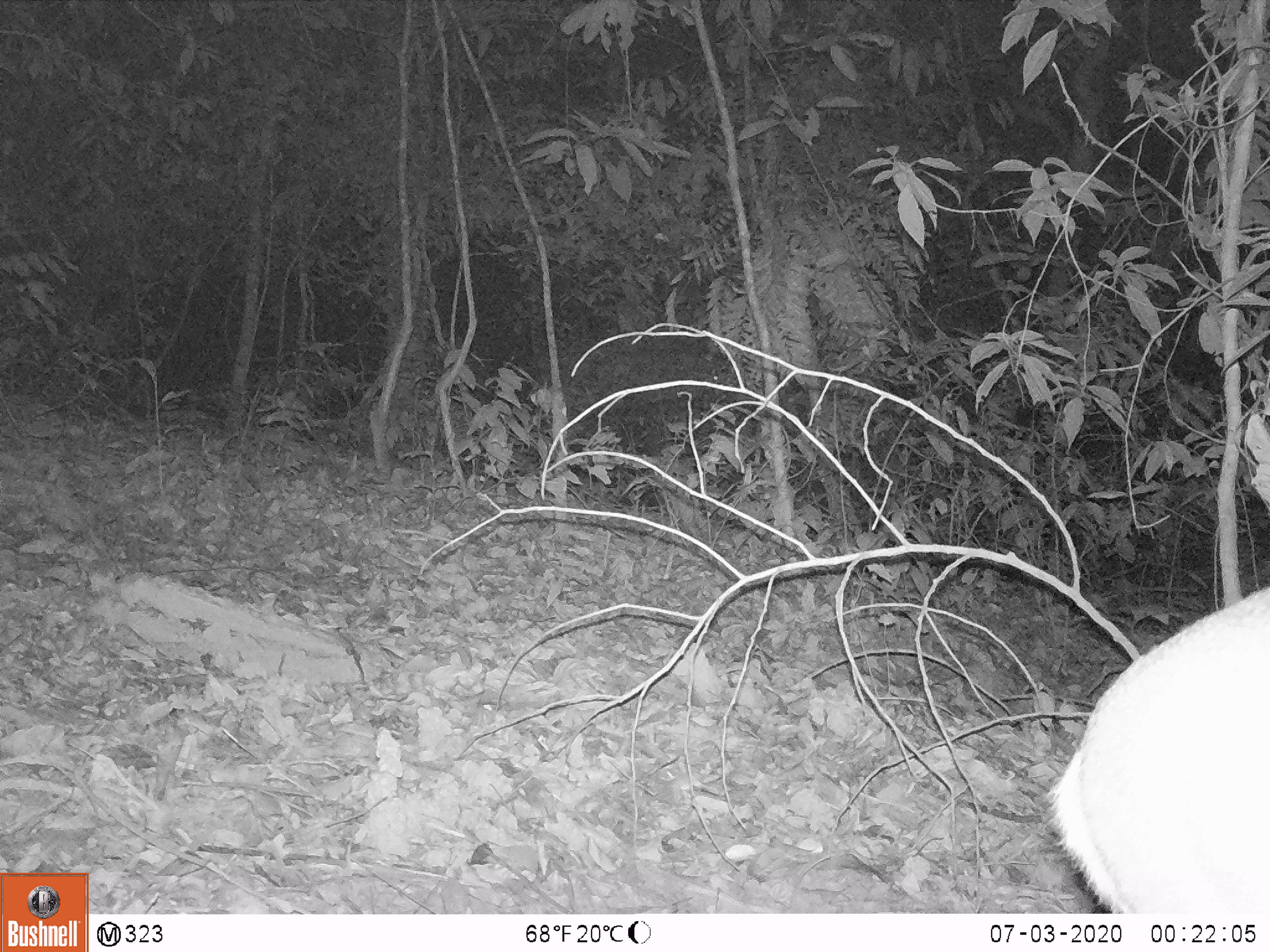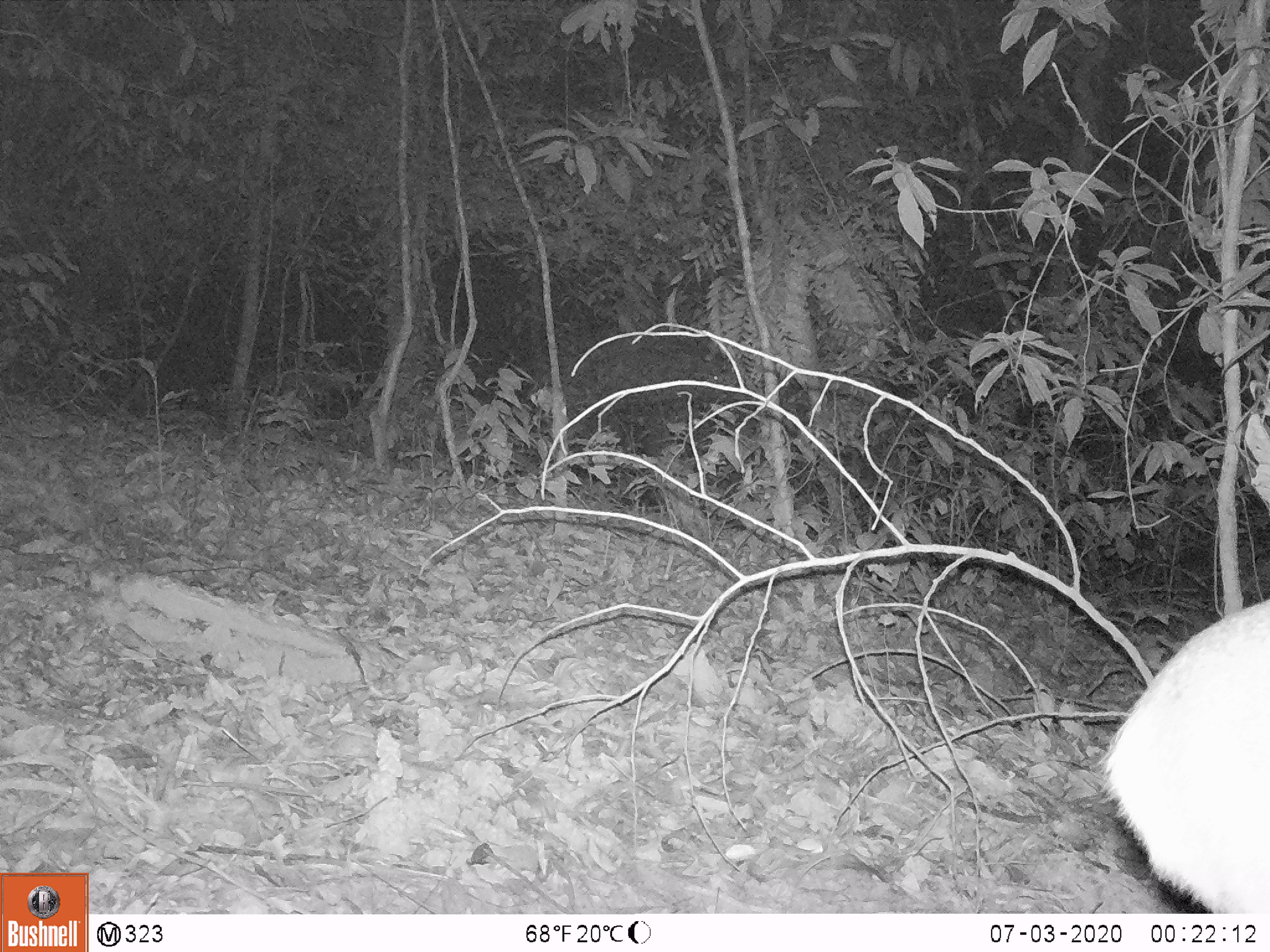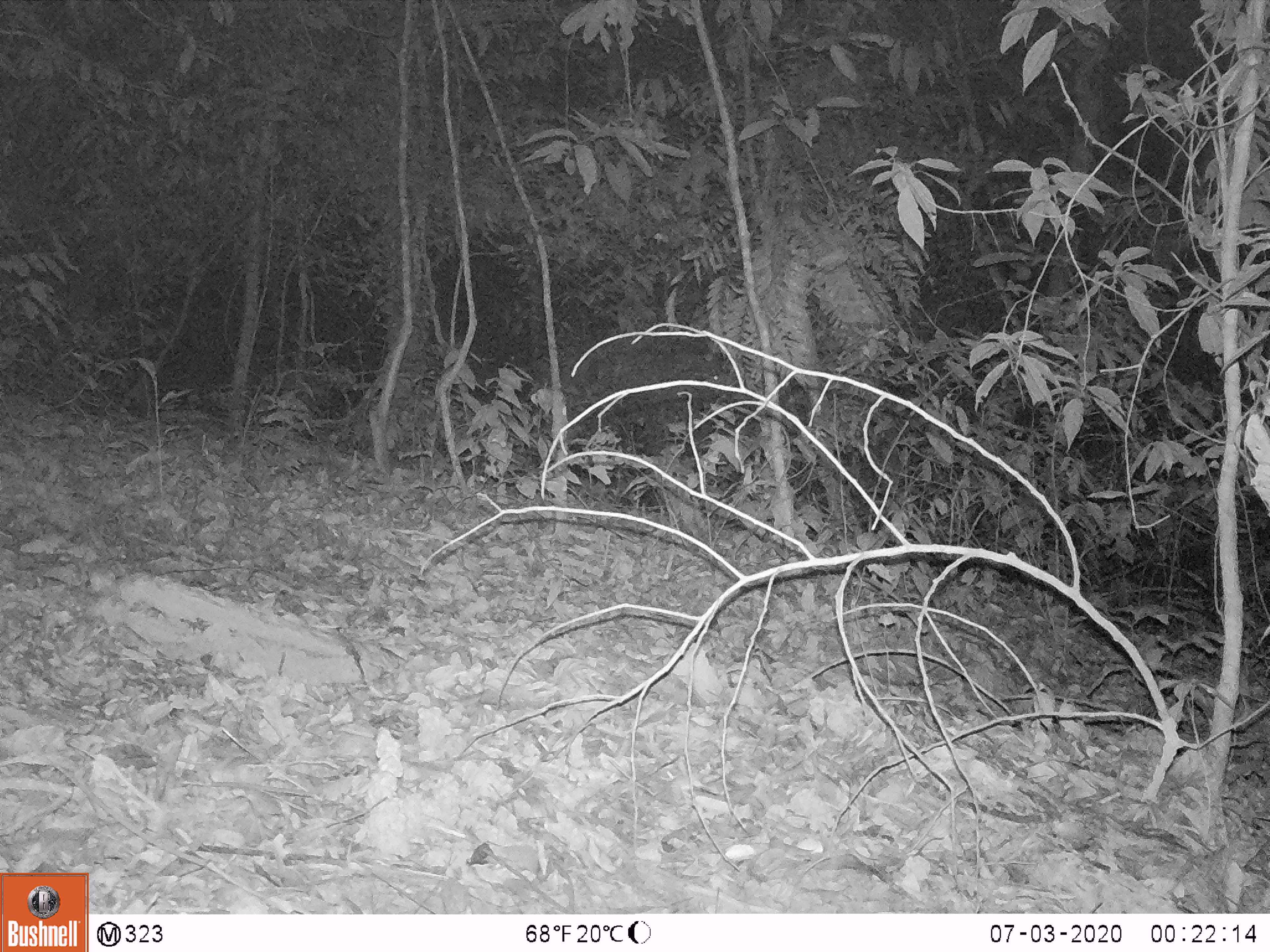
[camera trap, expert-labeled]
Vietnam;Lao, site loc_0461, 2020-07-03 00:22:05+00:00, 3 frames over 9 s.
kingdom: Animalia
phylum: Chordata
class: Mammalia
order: Artiodactyla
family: Cervidae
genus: Muntiacus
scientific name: Muntiacus vuquangensis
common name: large-antlered muntjac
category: large antlered muntjac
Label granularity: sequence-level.